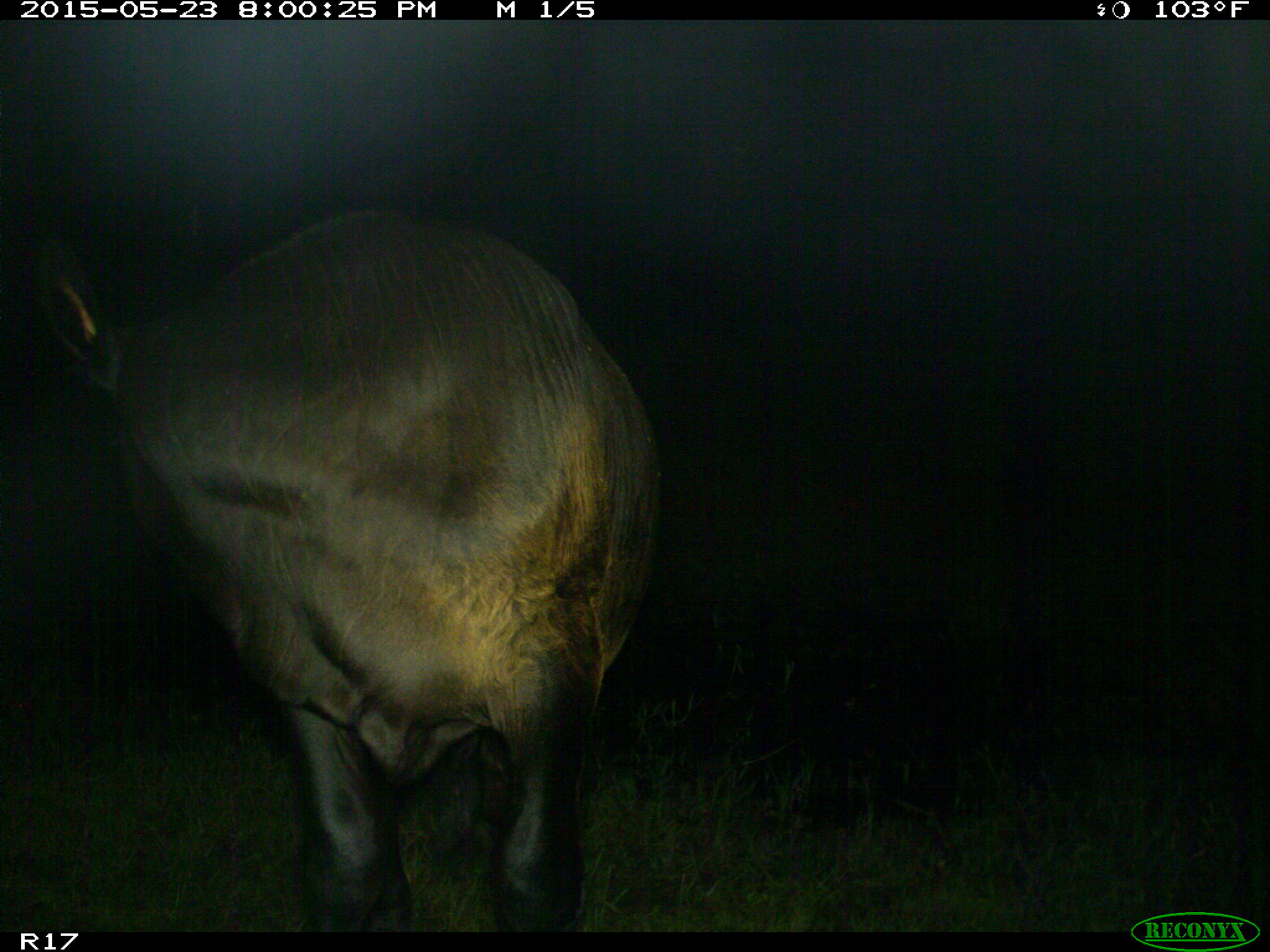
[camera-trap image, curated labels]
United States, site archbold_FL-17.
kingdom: Animalia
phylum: Chordata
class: Mammalia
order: Artiodactyla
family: Bovidae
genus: Bos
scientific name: Bos taurus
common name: domestic cow